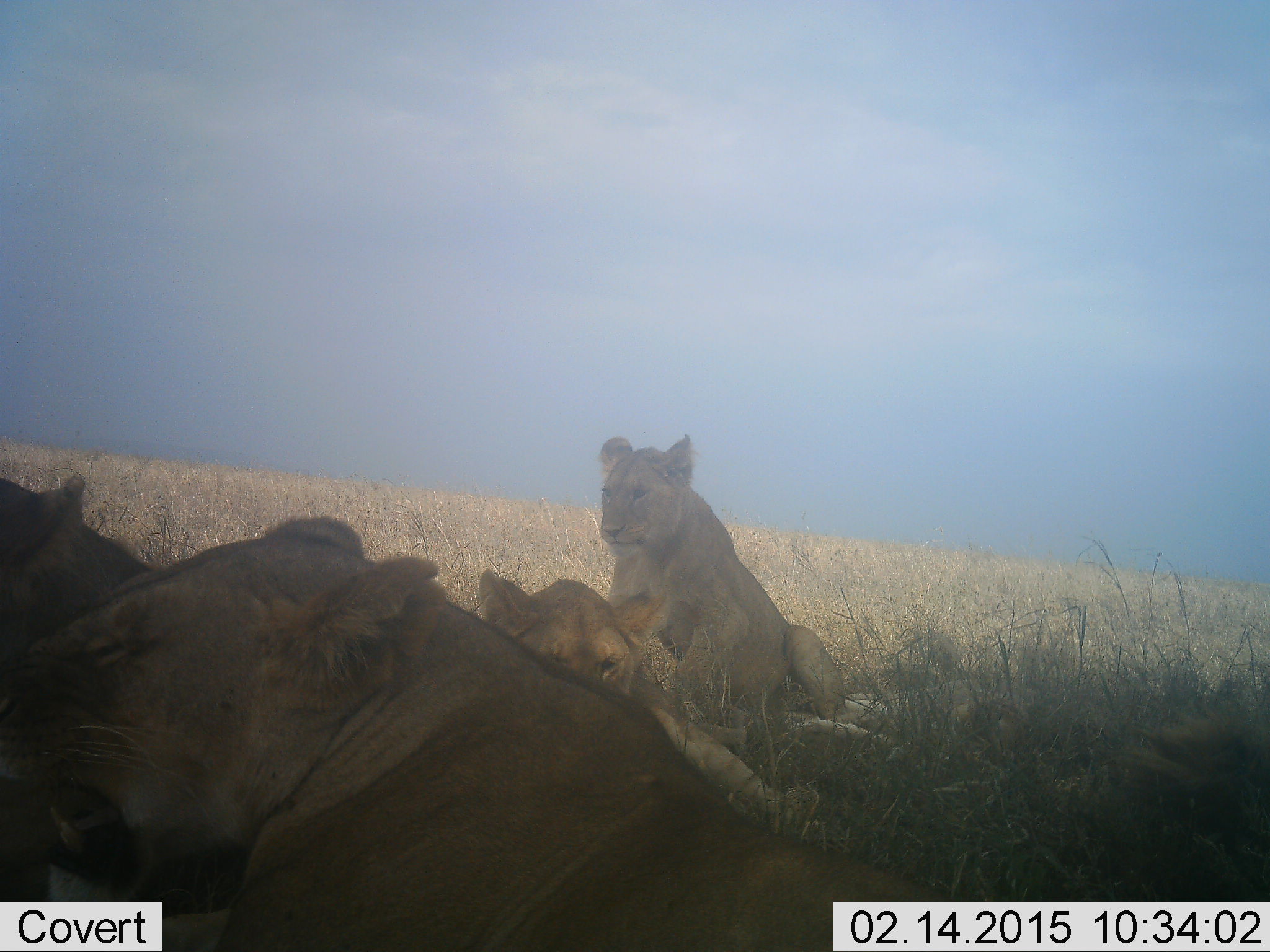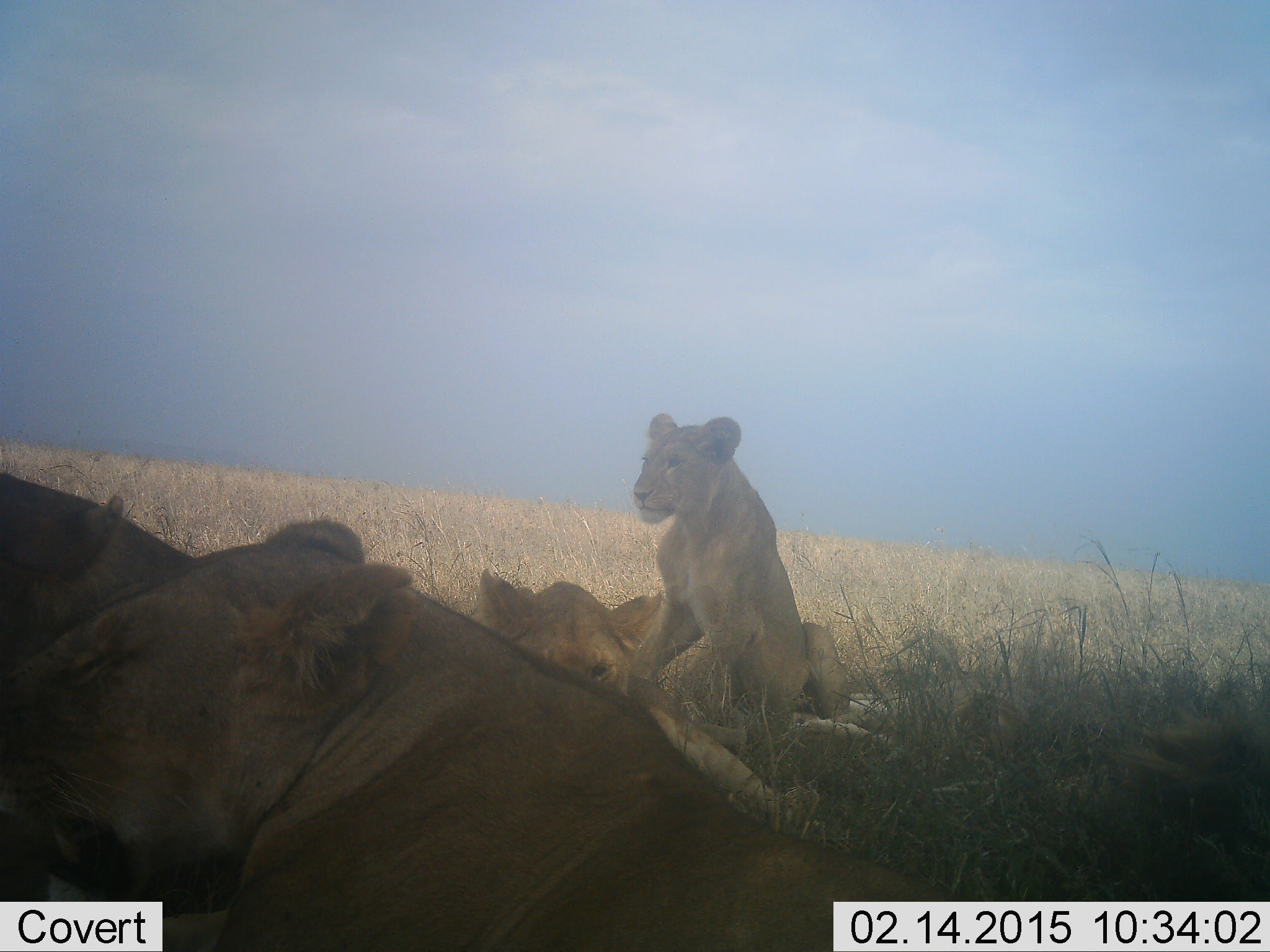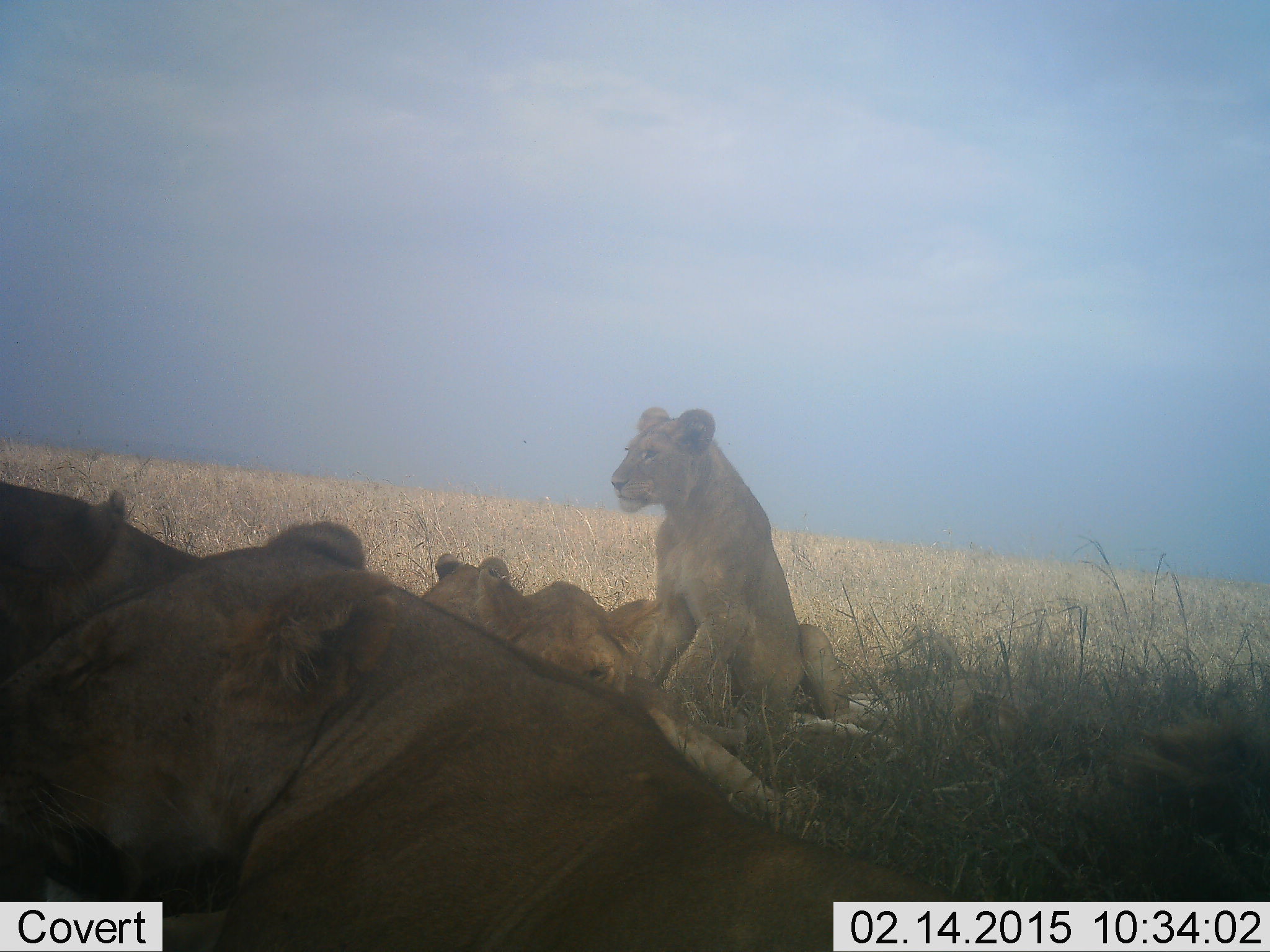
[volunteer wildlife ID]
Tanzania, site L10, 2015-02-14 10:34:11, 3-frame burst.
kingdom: Animalia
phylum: Chordata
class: Mammalia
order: Carnivora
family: Felidae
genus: Panthera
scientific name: Panthera leo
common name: lion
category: lionfemale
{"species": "lionfemale (lion) (Panthera leo)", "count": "4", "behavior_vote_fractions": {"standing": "9%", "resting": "91%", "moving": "9%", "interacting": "0%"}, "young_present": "27%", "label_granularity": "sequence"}